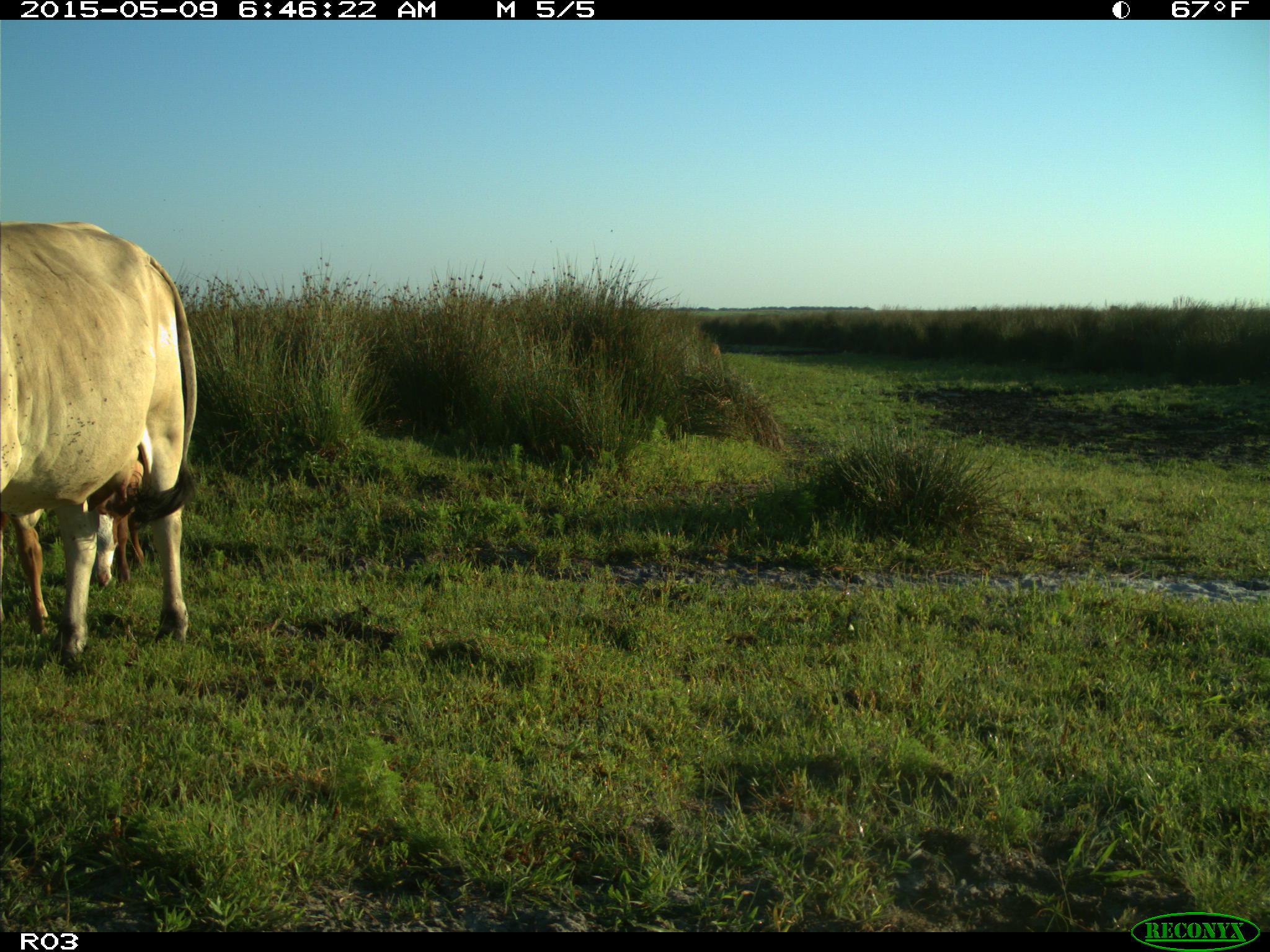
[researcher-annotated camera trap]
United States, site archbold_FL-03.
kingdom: Animalia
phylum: Chordata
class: Mammalia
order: Artiodactyla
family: Bovidae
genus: Bos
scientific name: Bos taurus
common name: domestic cow